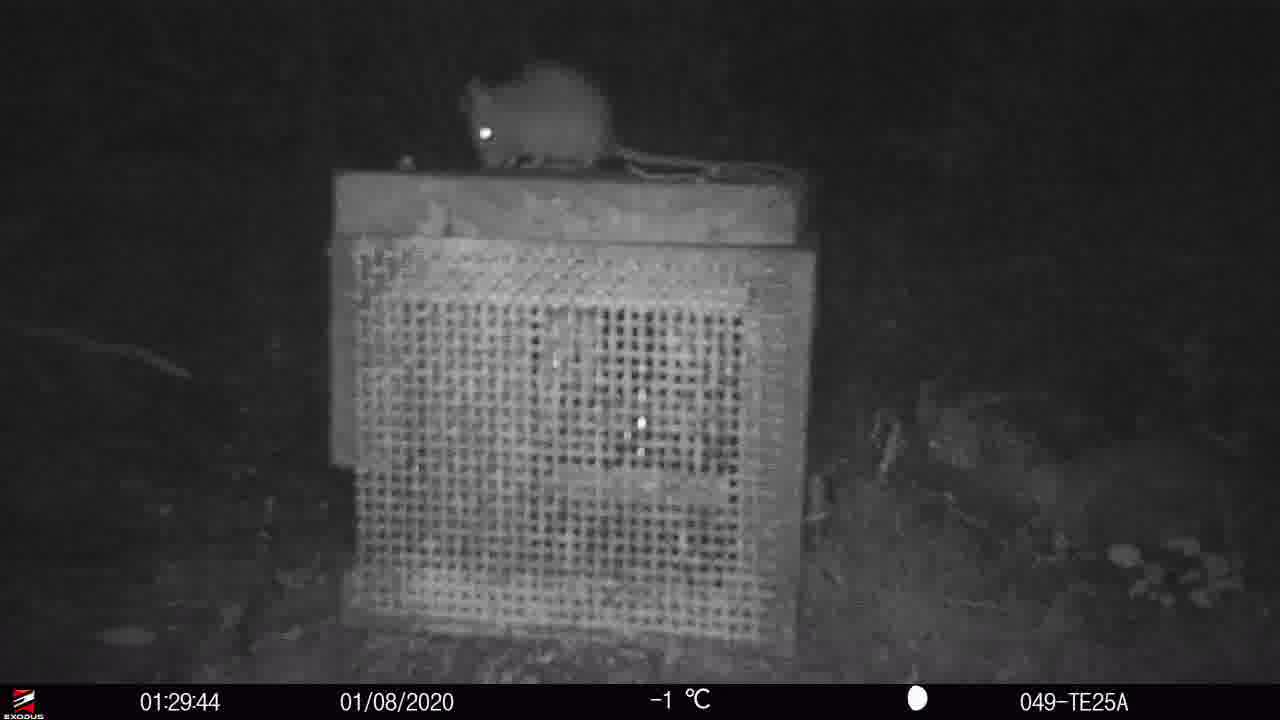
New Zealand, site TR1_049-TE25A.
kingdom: Animalia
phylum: Chordata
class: Mammalia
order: Rodentia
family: Muridae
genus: Rattus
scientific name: Rattus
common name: rat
Rat (Rattus).